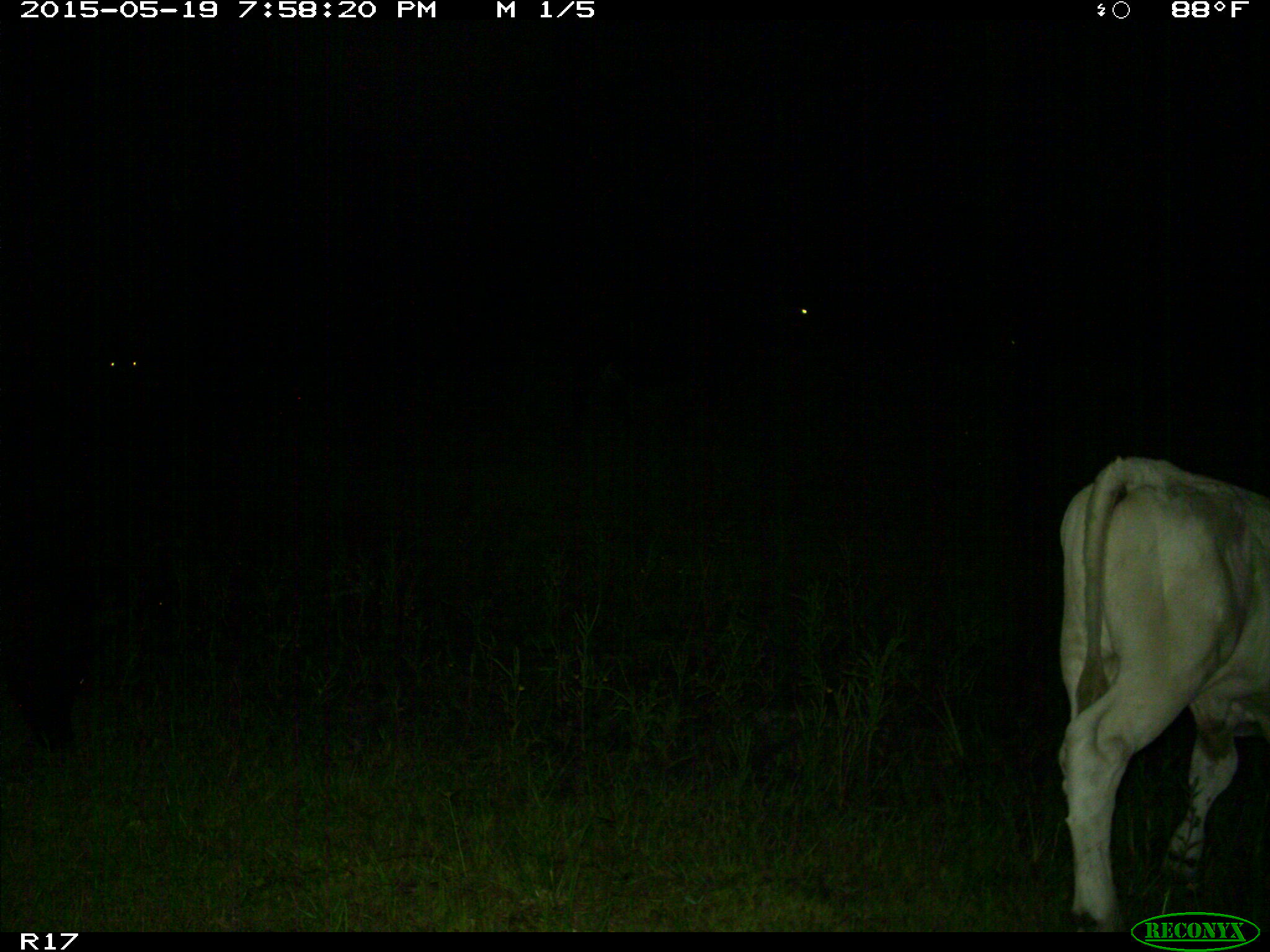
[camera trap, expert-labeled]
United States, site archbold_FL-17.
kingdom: Animalia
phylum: Chordata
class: Mammalia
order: Artiodactyla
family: Bovidae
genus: Bos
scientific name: Bos taurus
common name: domestic cow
Bos taurus (domestic cow).